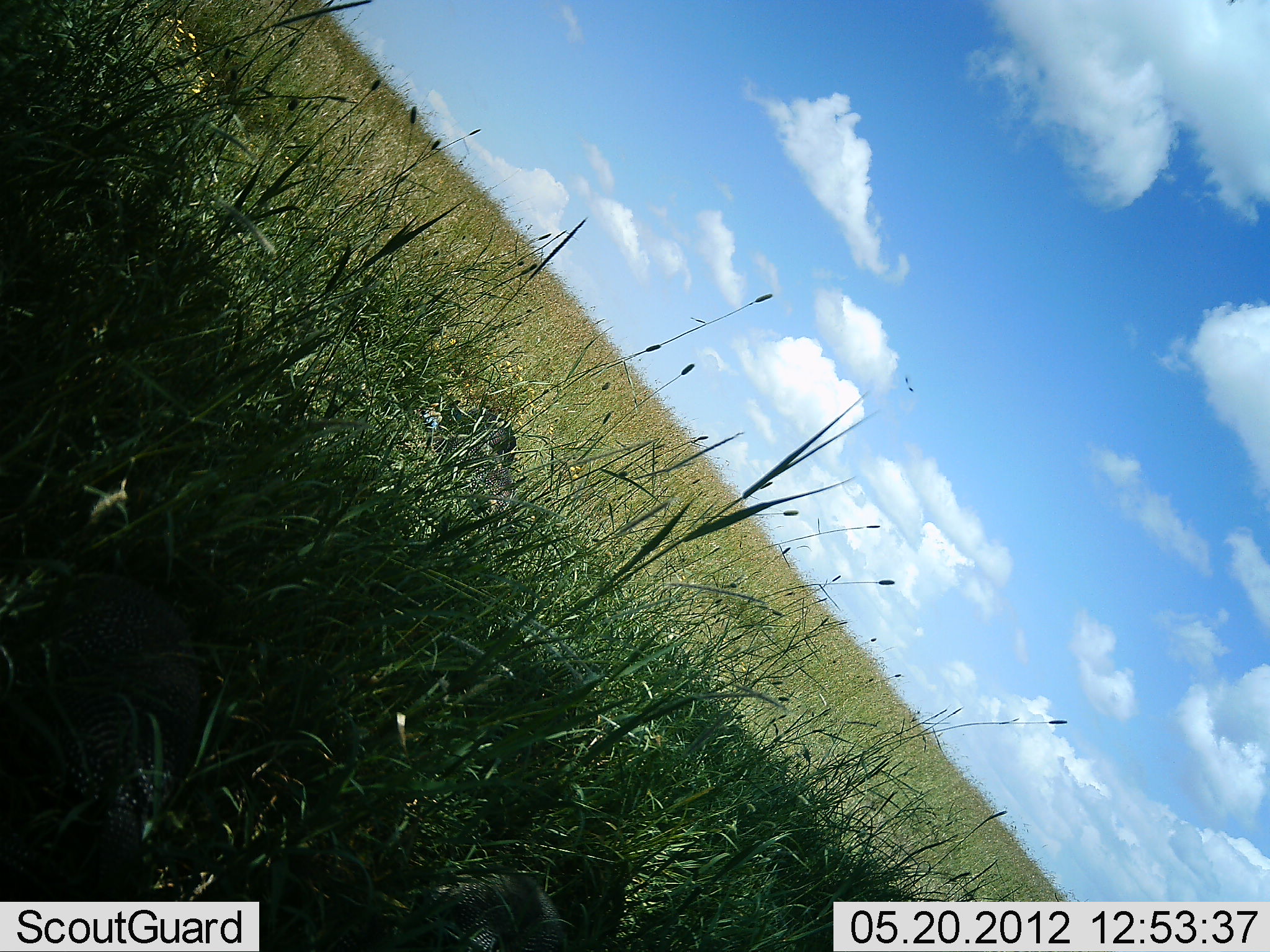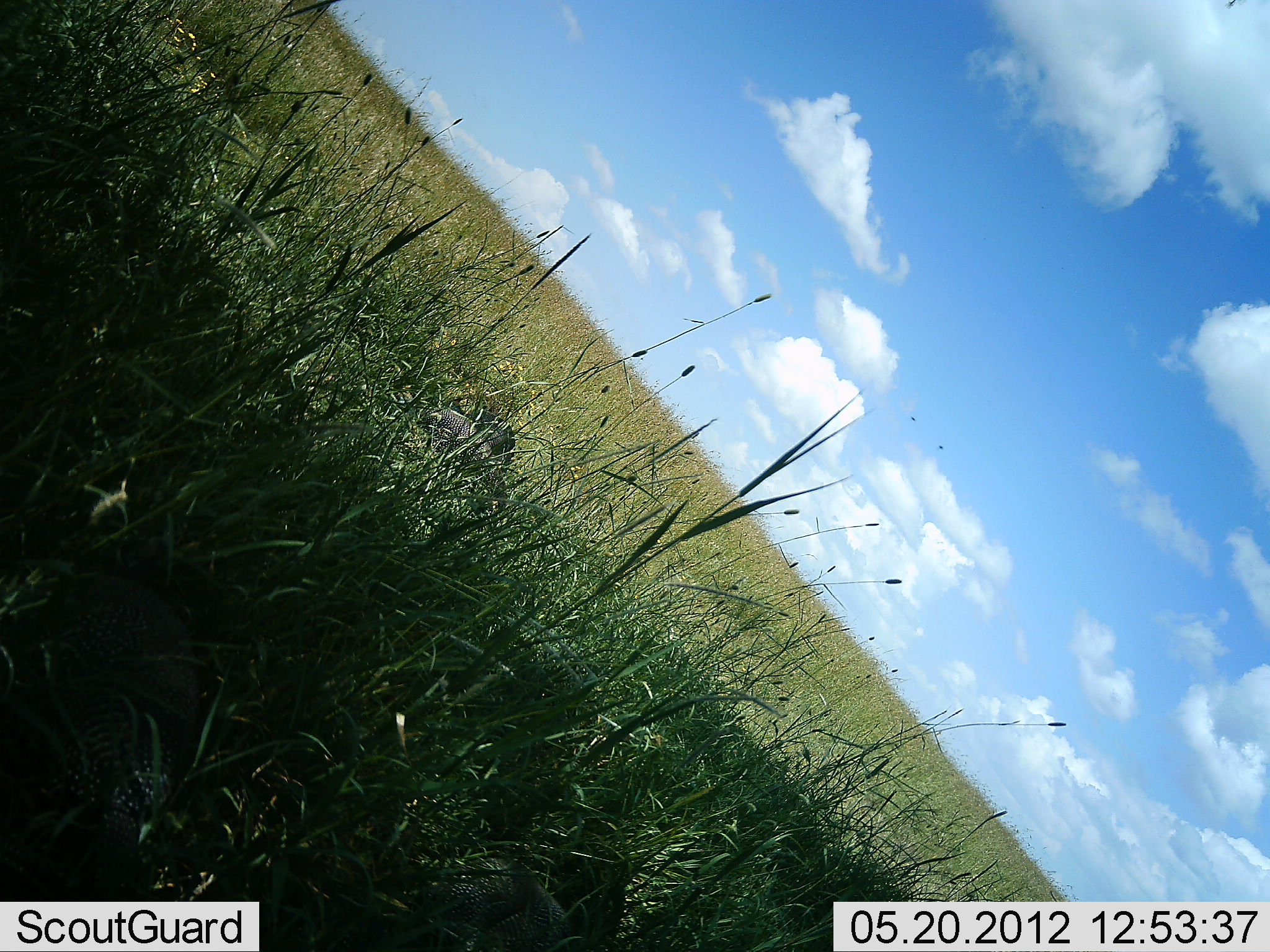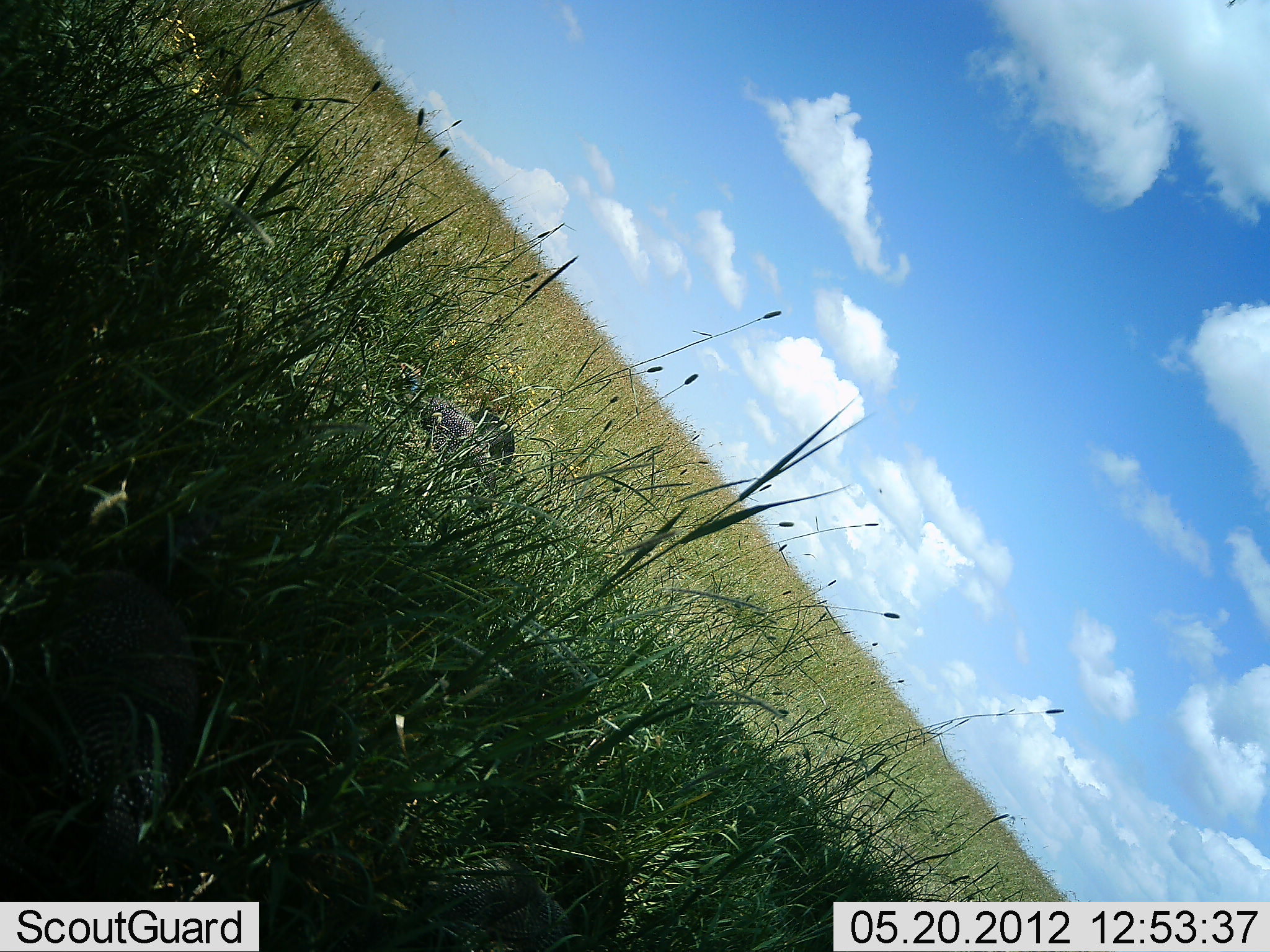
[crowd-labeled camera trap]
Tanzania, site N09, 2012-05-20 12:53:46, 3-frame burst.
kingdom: Animalia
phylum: Chordata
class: Aves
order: Galliformes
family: Numididae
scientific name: Numididae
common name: guinea fowl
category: guineafowl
Guineafowl (guinea fowl) (Numididae), count 1. Behavior (volunteer vote fractions): standing 31%, resting 23%, moving 54%, interacting 0%. Young present (vote fraction): 0%. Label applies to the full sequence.